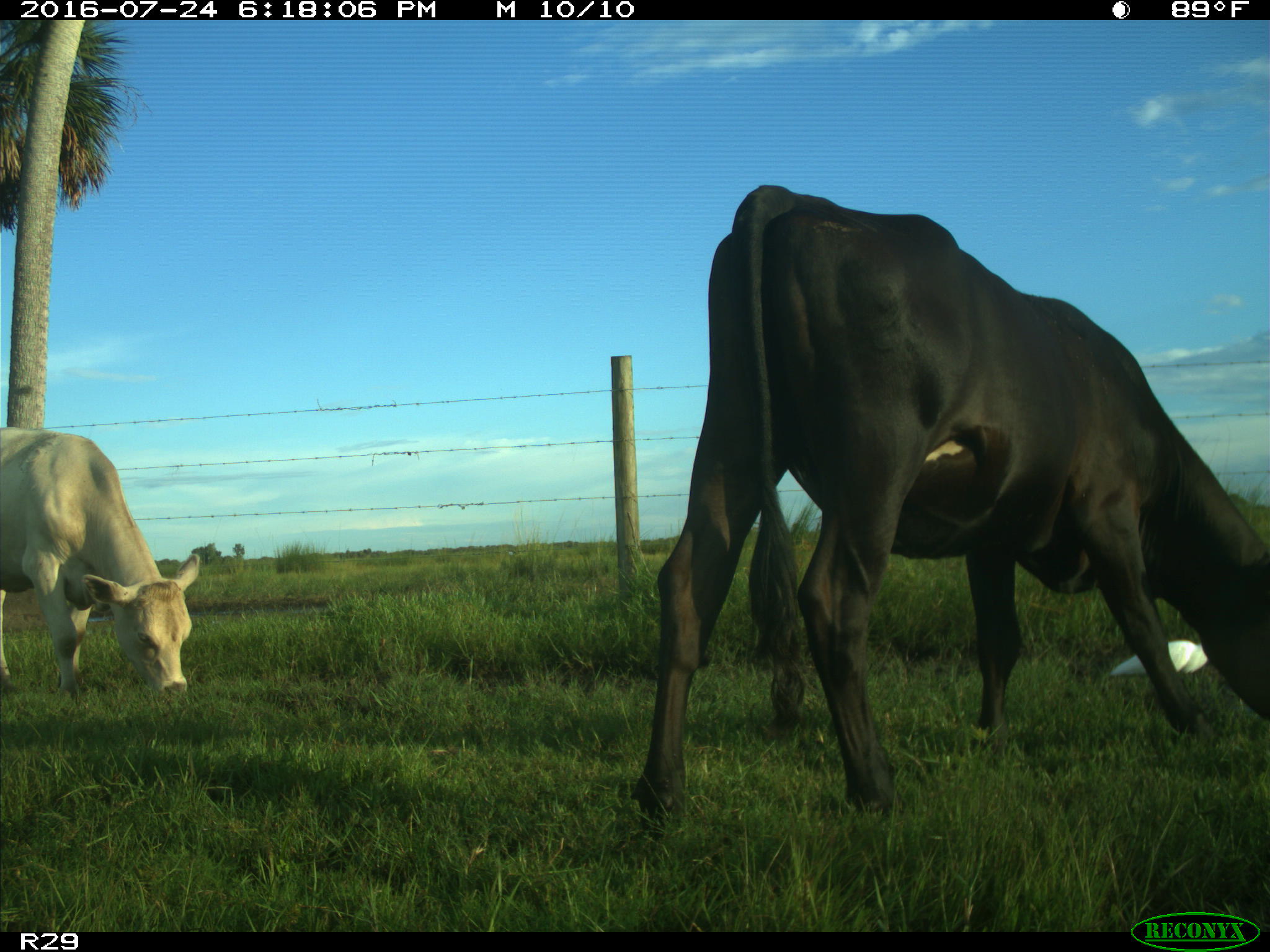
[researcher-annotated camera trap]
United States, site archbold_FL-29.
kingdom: Animalia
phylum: Chordata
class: Mammalia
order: Artiodactyla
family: Bovidae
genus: Bos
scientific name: Bos taurus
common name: domestic cow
Bos taurus (domestic cow).